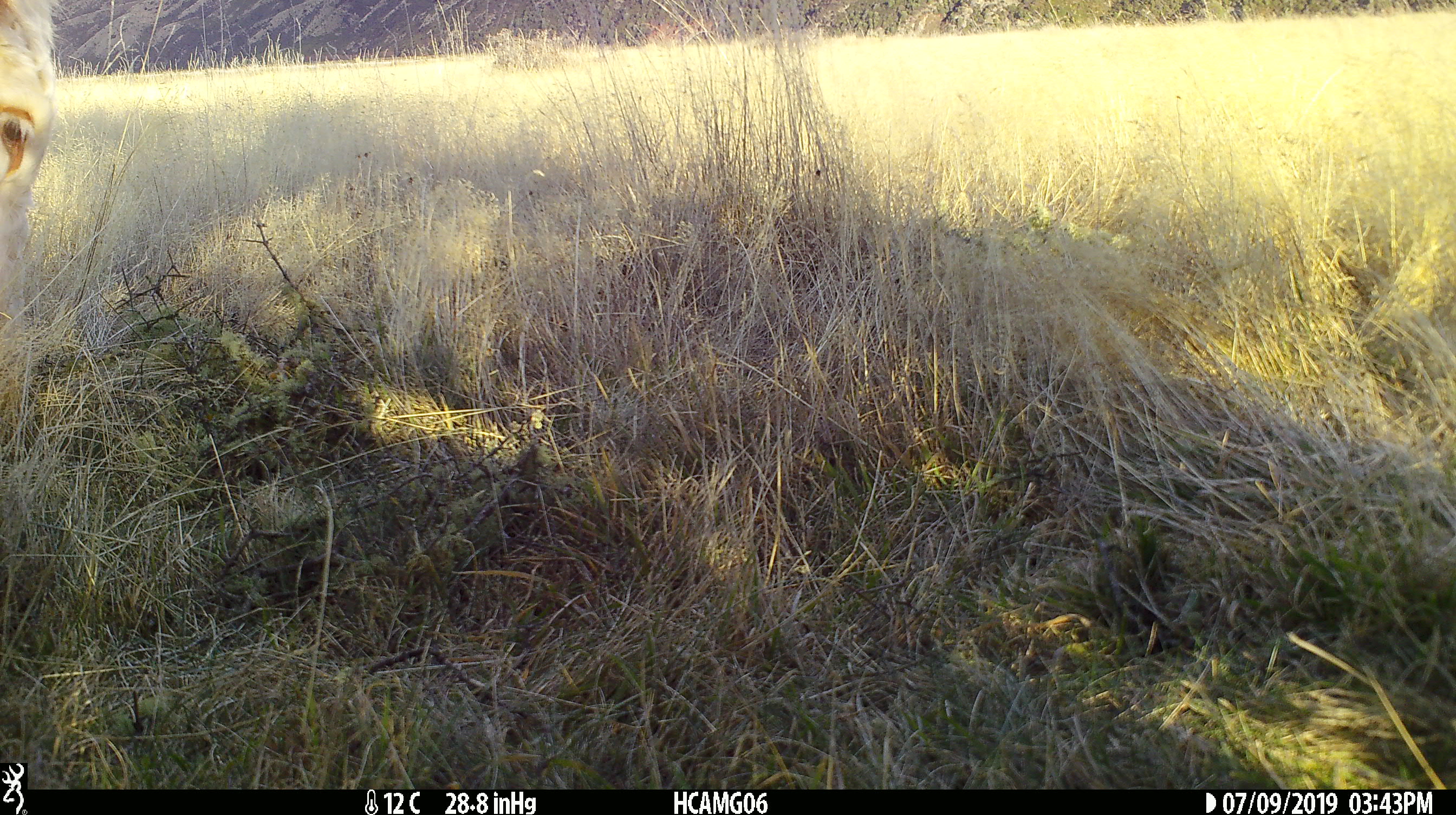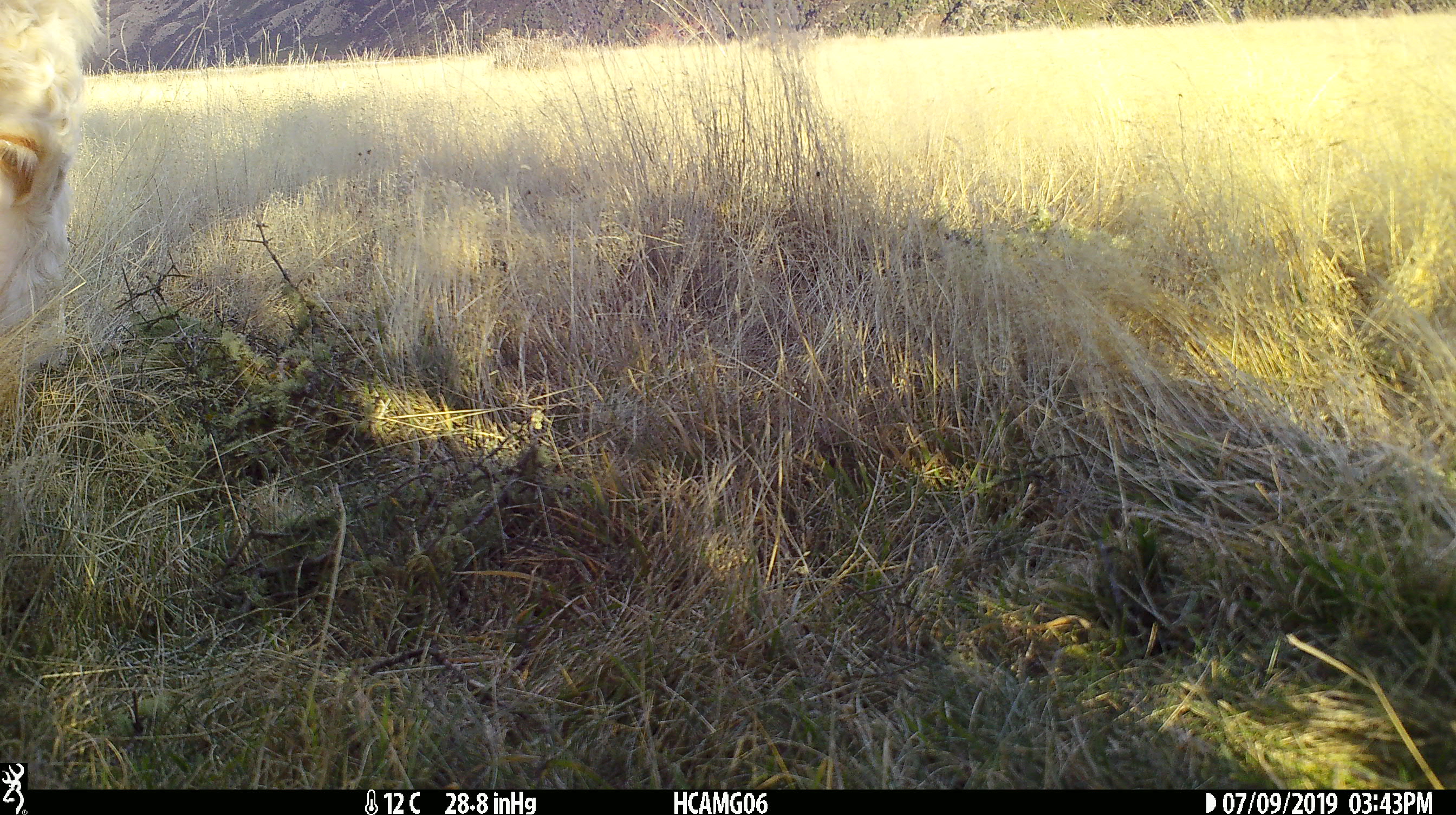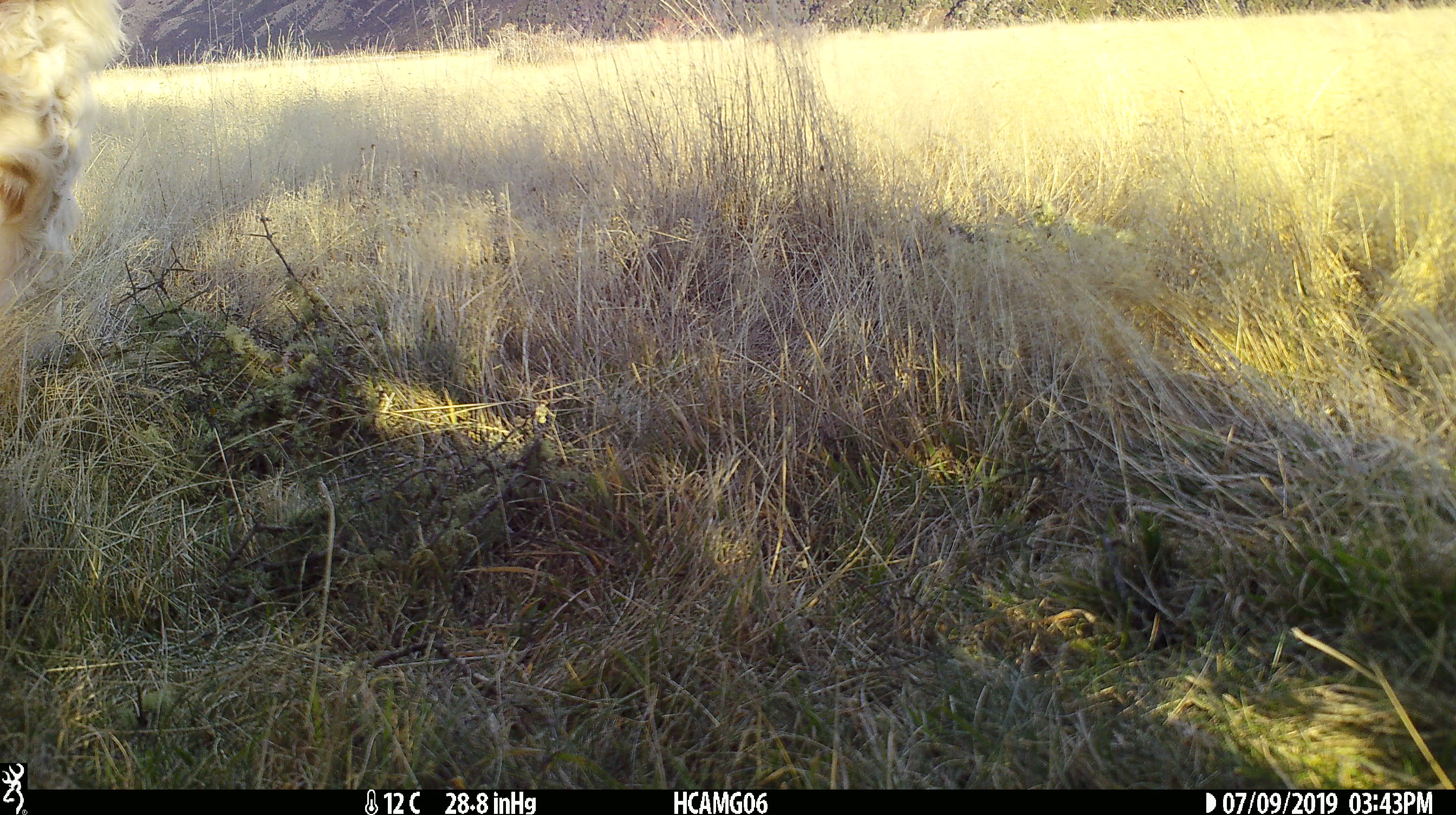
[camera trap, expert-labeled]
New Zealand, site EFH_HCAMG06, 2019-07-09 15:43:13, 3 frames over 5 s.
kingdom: Animalia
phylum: Chordata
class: Mammalia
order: Artiodactyla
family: Bovidae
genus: Bos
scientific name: Bos taurus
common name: domestic cow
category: cow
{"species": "cow (domestic cow) (Bos taurus)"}